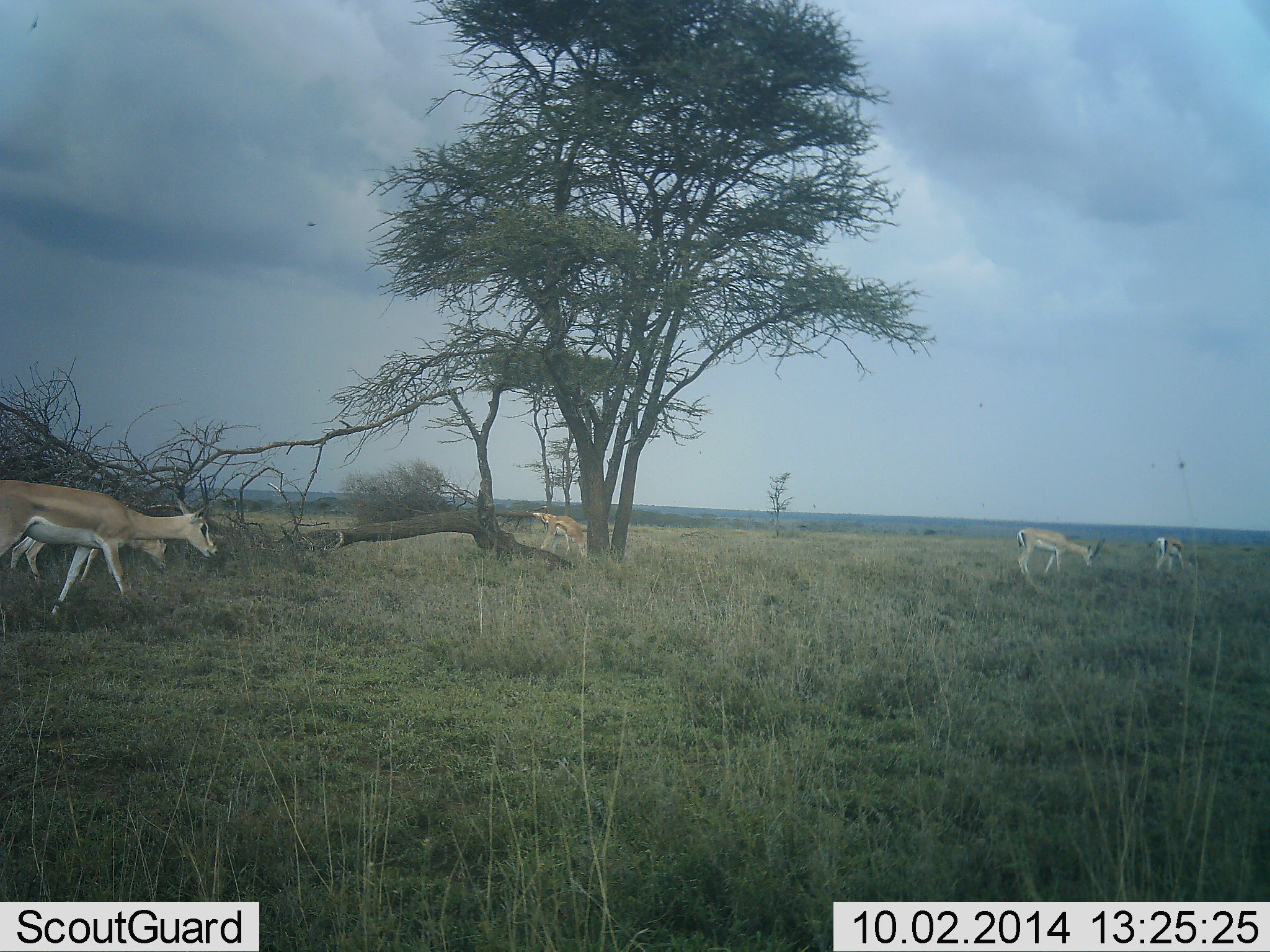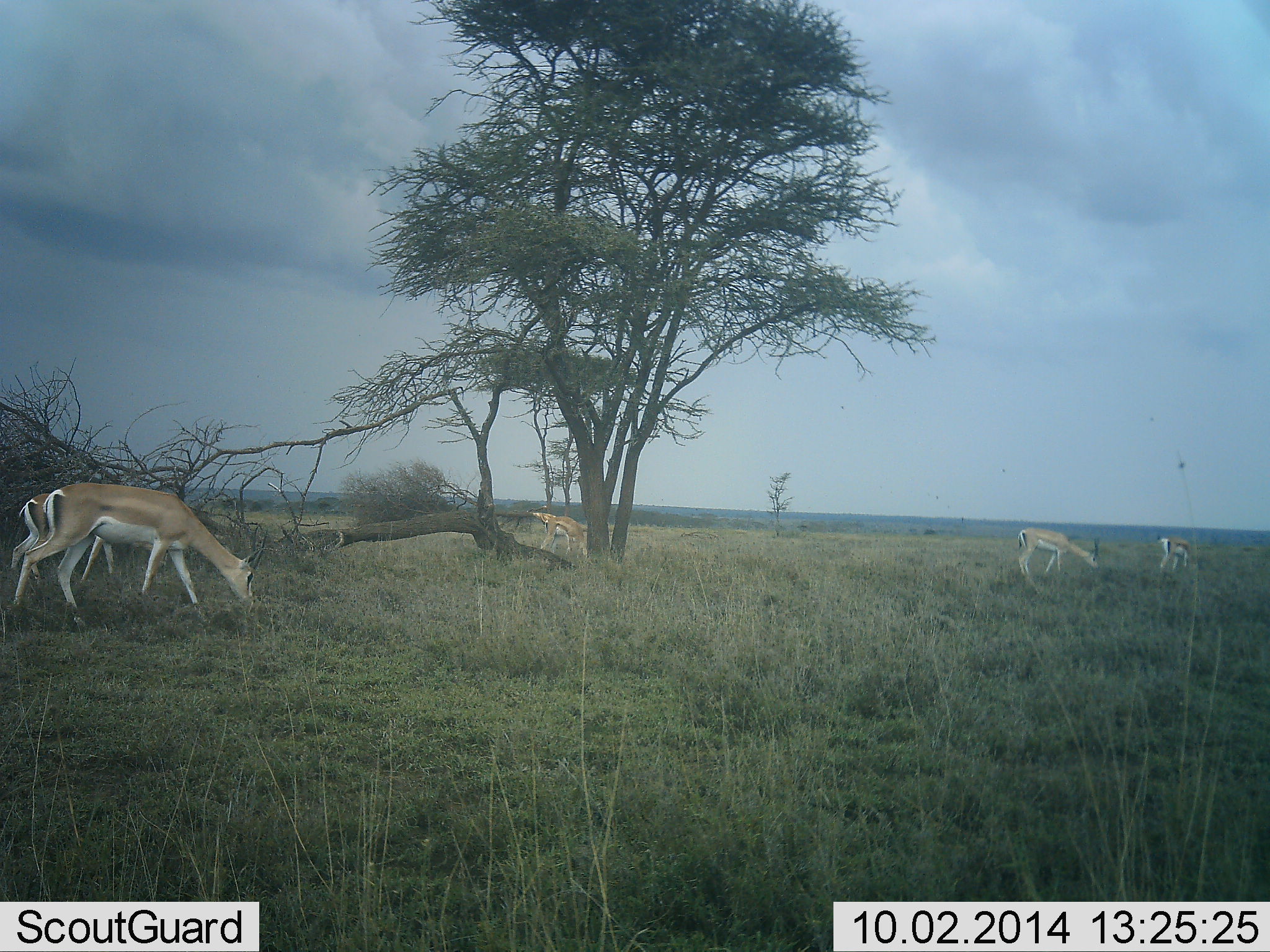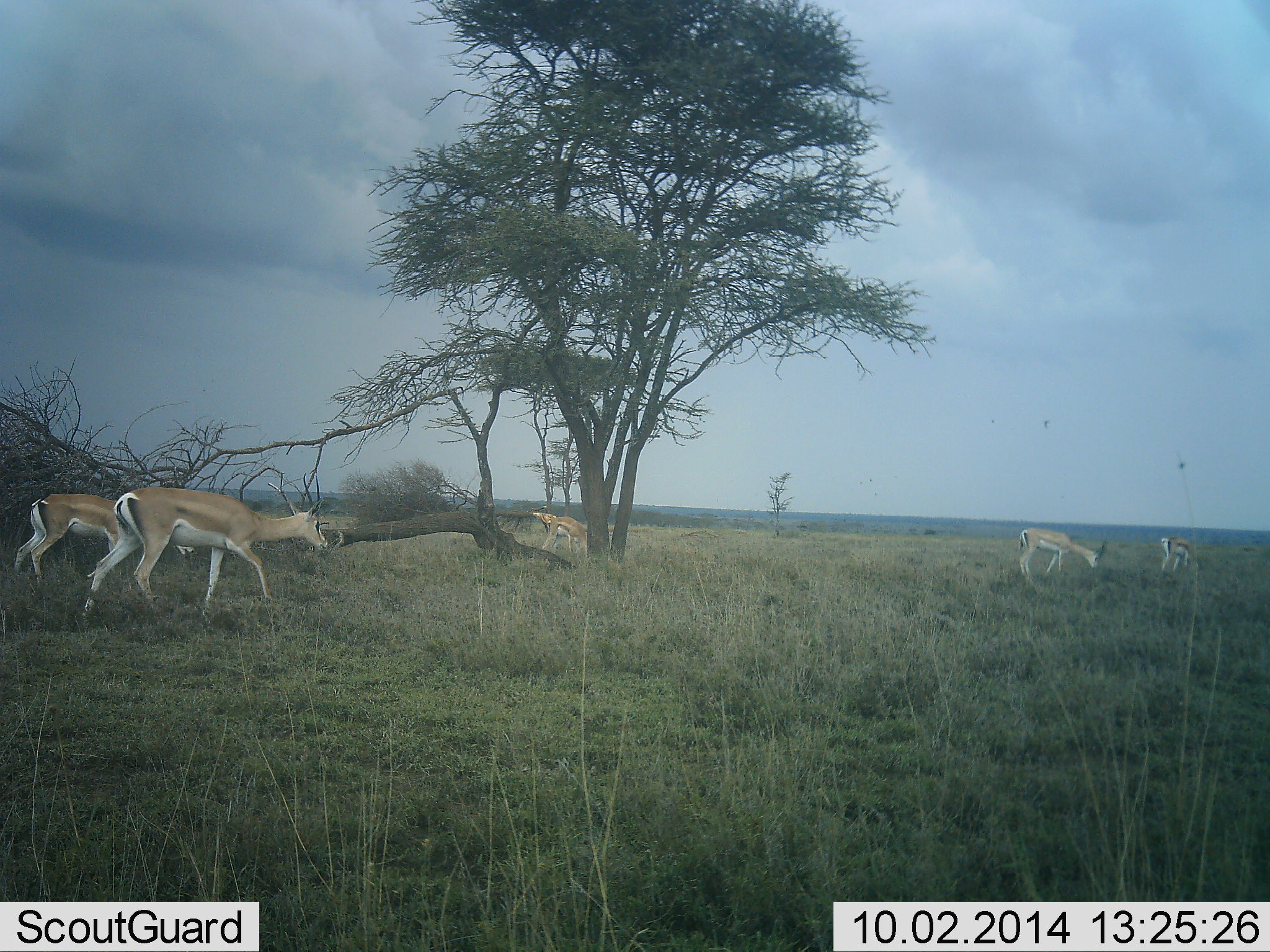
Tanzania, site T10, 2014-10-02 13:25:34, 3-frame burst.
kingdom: Animalia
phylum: Chordata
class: Mammalia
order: Artiodactyla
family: Bovidae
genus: Nanger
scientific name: Nanger granti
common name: grant's gazelle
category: gazellegrants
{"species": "gazellegrants (grant's gazelle) (Nanger granti)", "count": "5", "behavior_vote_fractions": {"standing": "55%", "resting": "9%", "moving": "55%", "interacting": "0%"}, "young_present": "0%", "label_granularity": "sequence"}